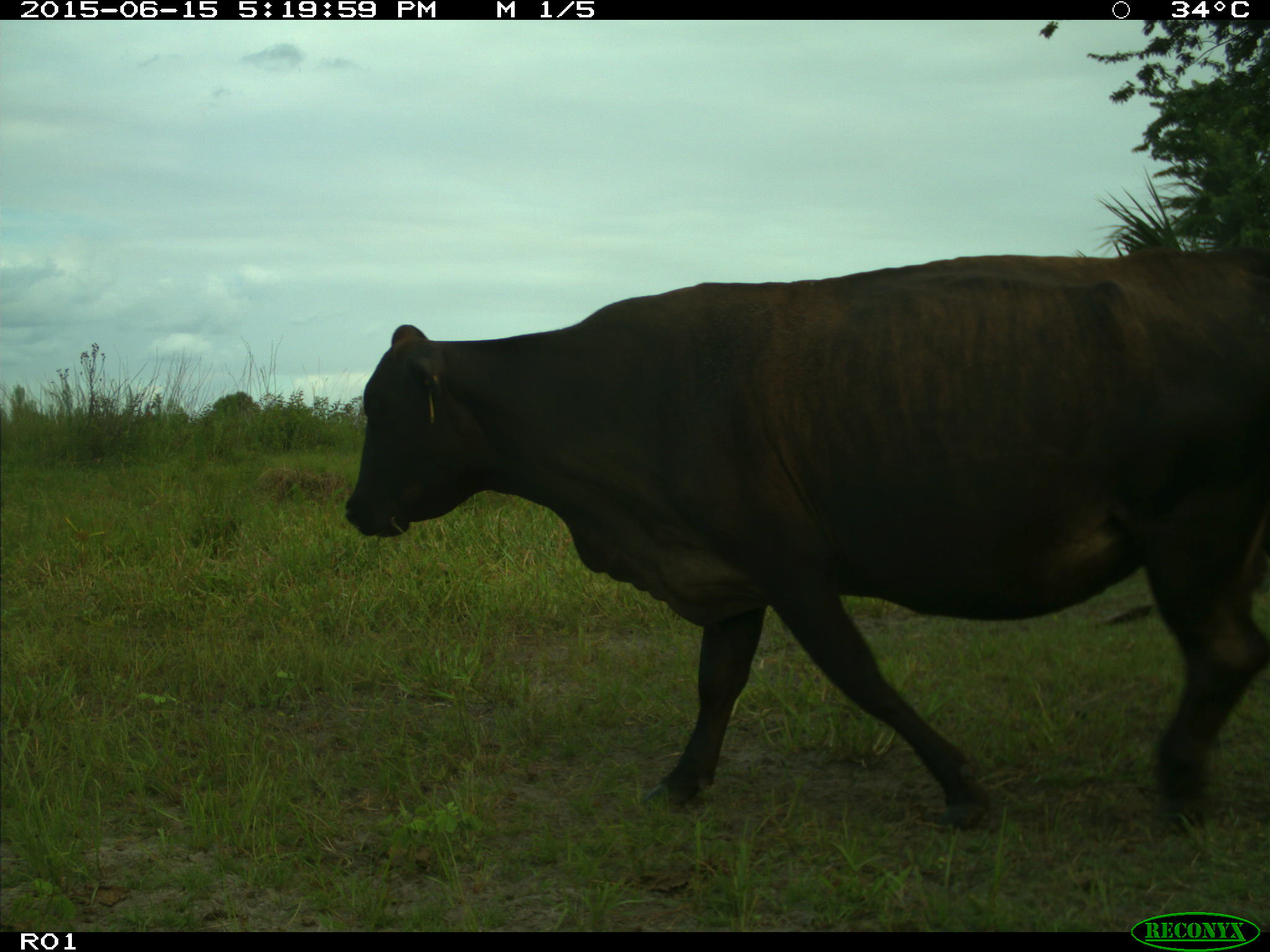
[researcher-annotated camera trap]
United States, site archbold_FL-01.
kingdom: Animalia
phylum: Chordata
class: Mammalia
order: Artiodactyla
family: Bovidae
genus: Bos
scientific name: Bos taurus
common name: domestic cow